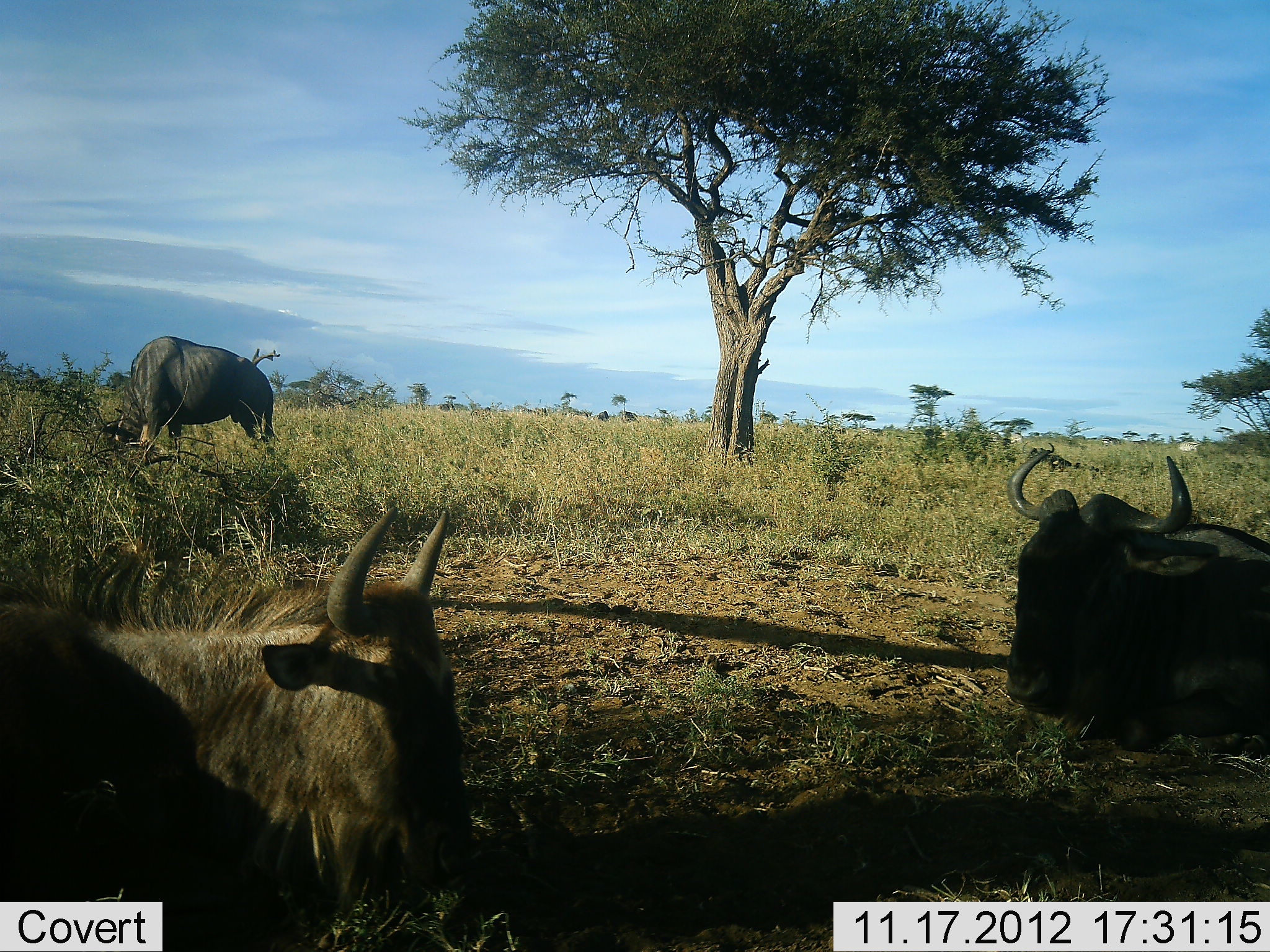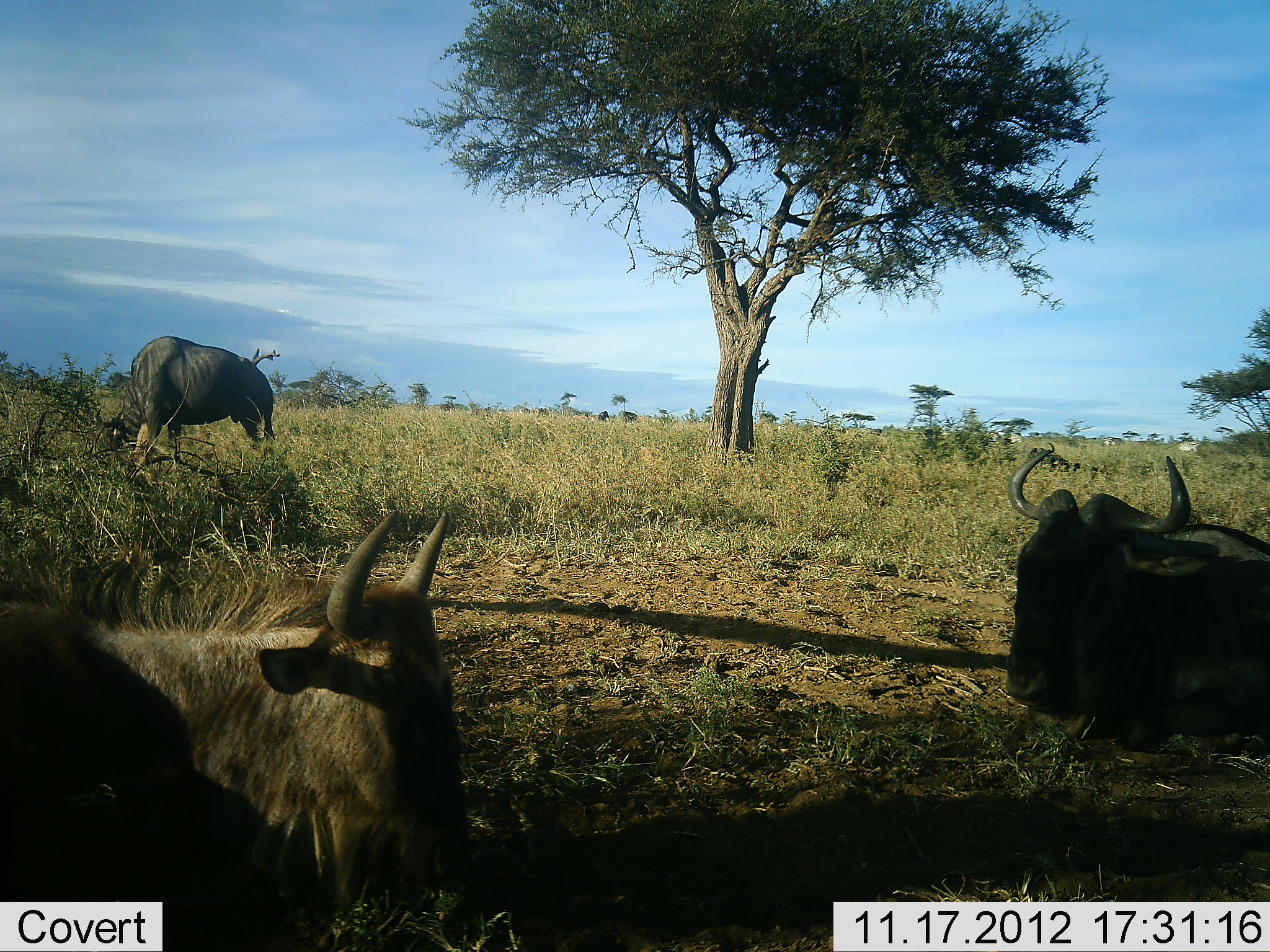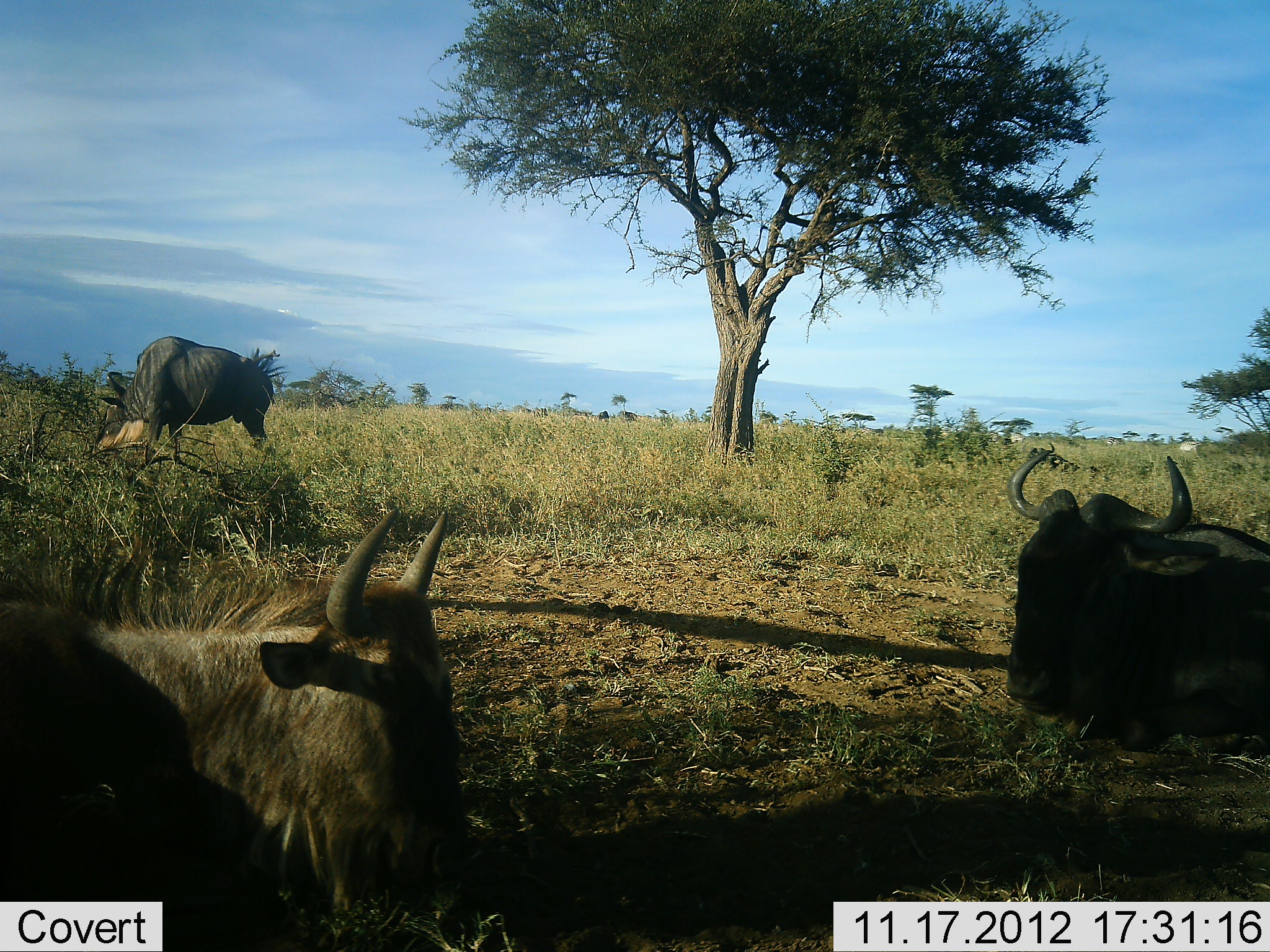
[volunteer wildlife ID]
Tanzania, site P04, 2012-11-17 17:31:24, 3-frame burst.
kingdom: Animalia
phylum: Chordata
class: Mammalia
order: Artiodactyla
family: Bovidae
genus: Connochaetes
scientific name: Connochaetes taurinus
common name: blue wildebeest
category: wildebeest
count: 3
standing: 18%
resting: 100%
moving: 0%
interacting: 0%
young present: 0%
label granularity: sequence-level